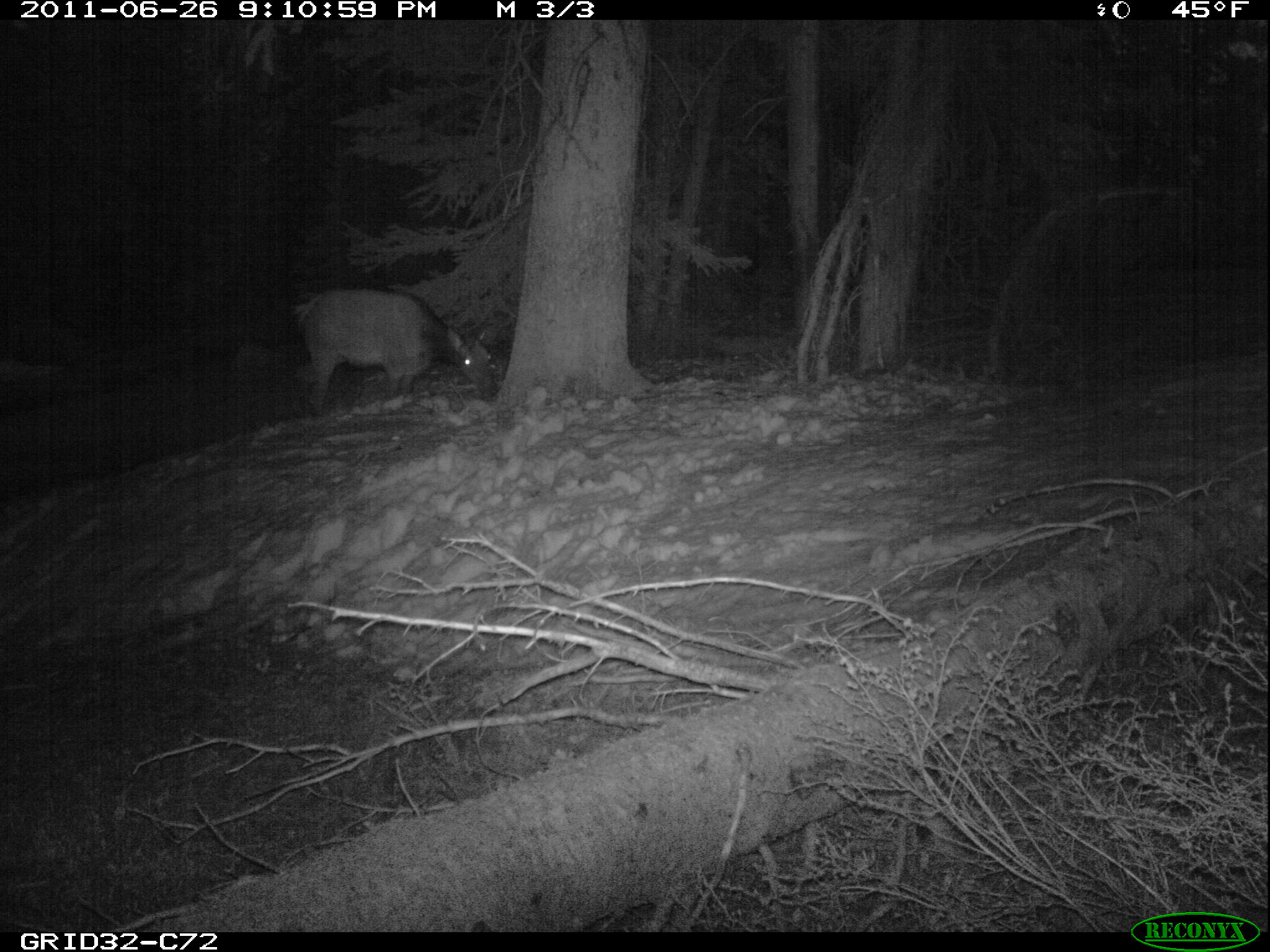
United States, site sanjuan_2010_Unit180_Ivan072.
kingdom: Animalia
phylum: Chordata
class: Mammalia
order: Artiodactyla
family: Cervidae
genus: Cervus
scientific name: Cervus elaphus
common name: red deer